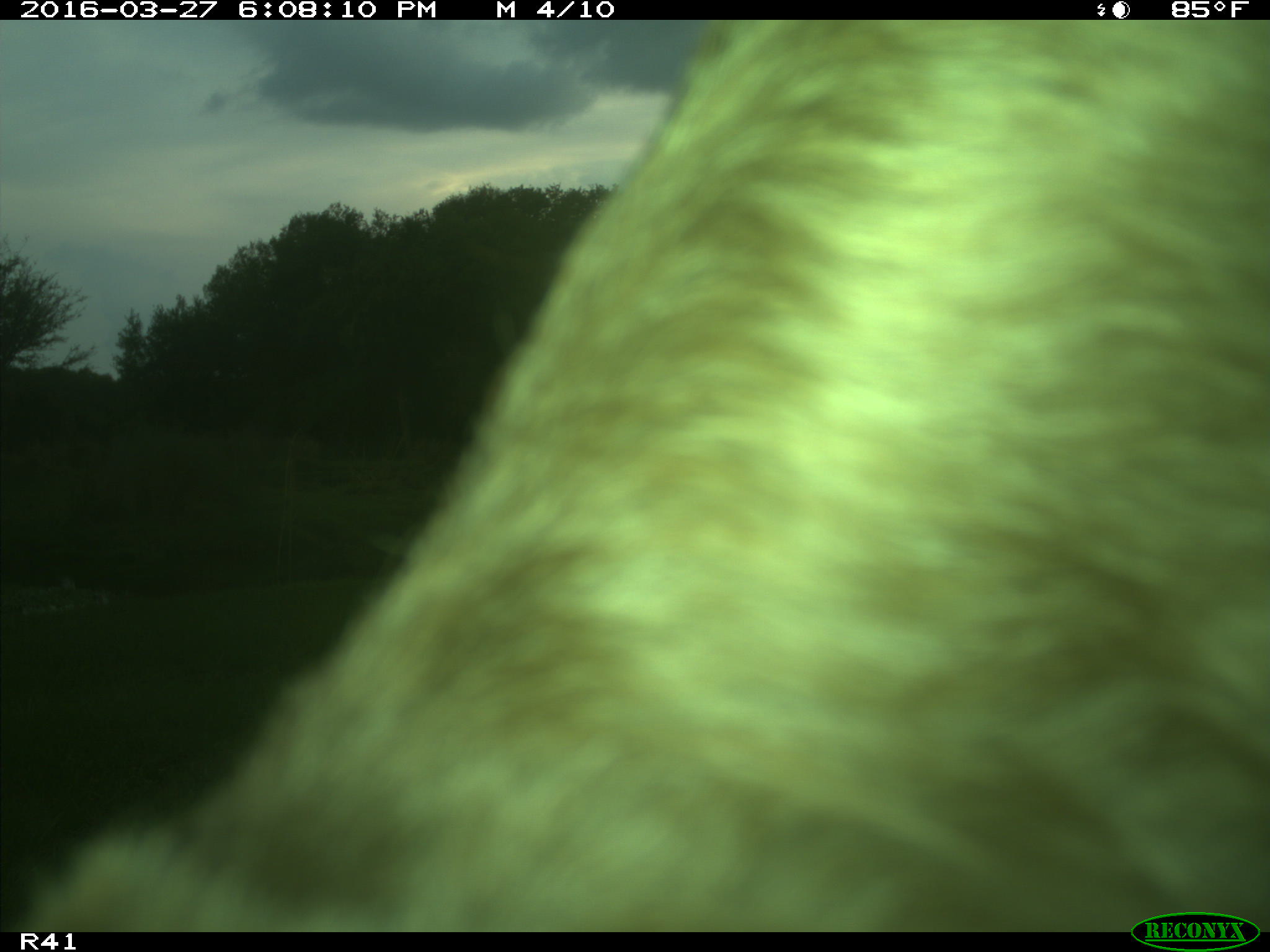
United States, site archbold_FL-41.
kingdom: Animalia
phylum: Chordata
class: Mammalia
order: Artiodactyla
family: Bovidae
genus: Bos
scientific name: Bos taurus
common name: domestic cow